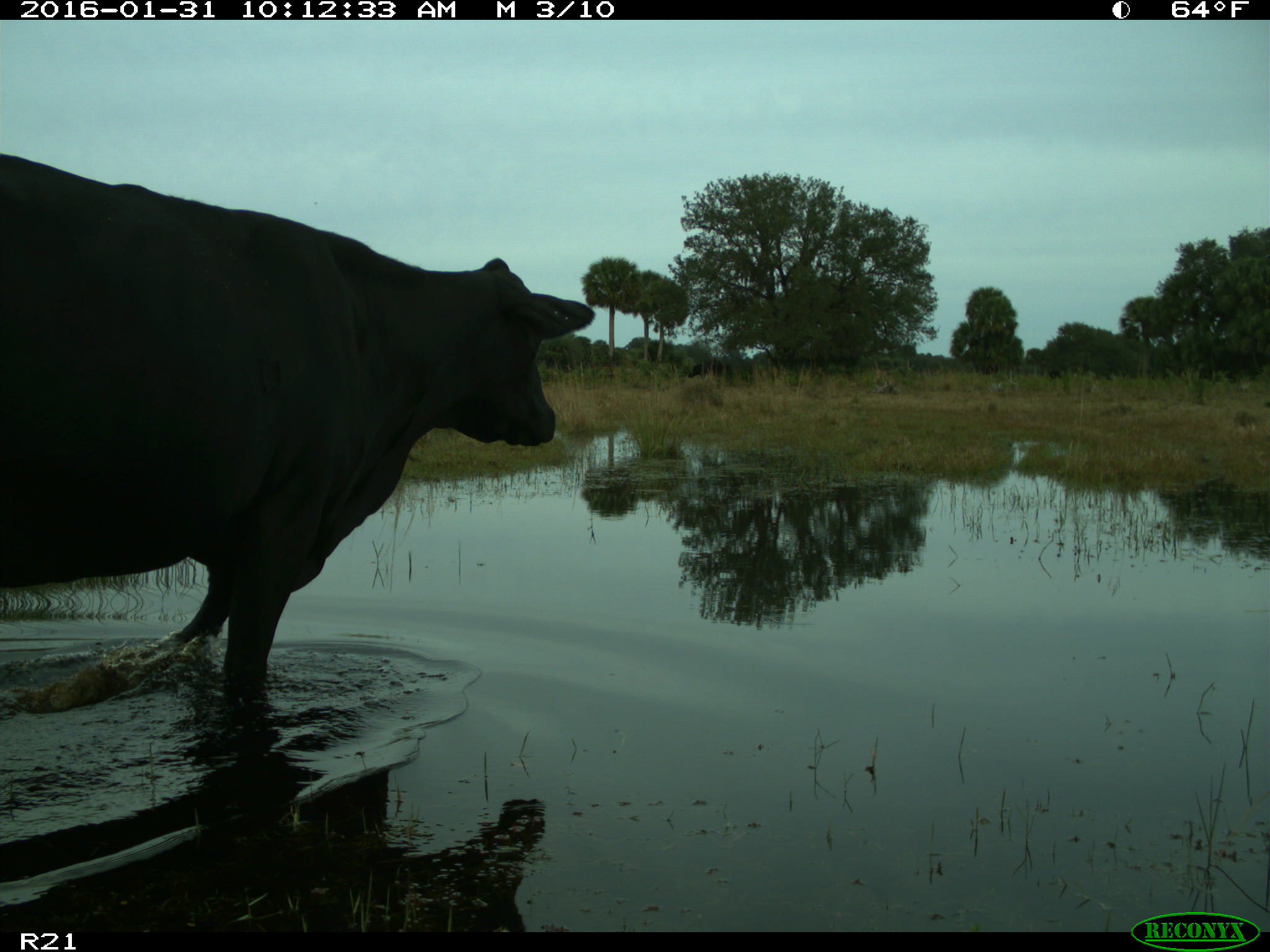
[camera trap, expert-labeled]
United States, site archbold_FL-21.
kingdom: Animalia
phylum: Chordata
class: Mammalia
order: Artiodactyla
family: Bovidae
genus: Bos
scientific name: Bos taurus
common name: domestic cow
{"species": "Bos taurus (domestic cow)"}